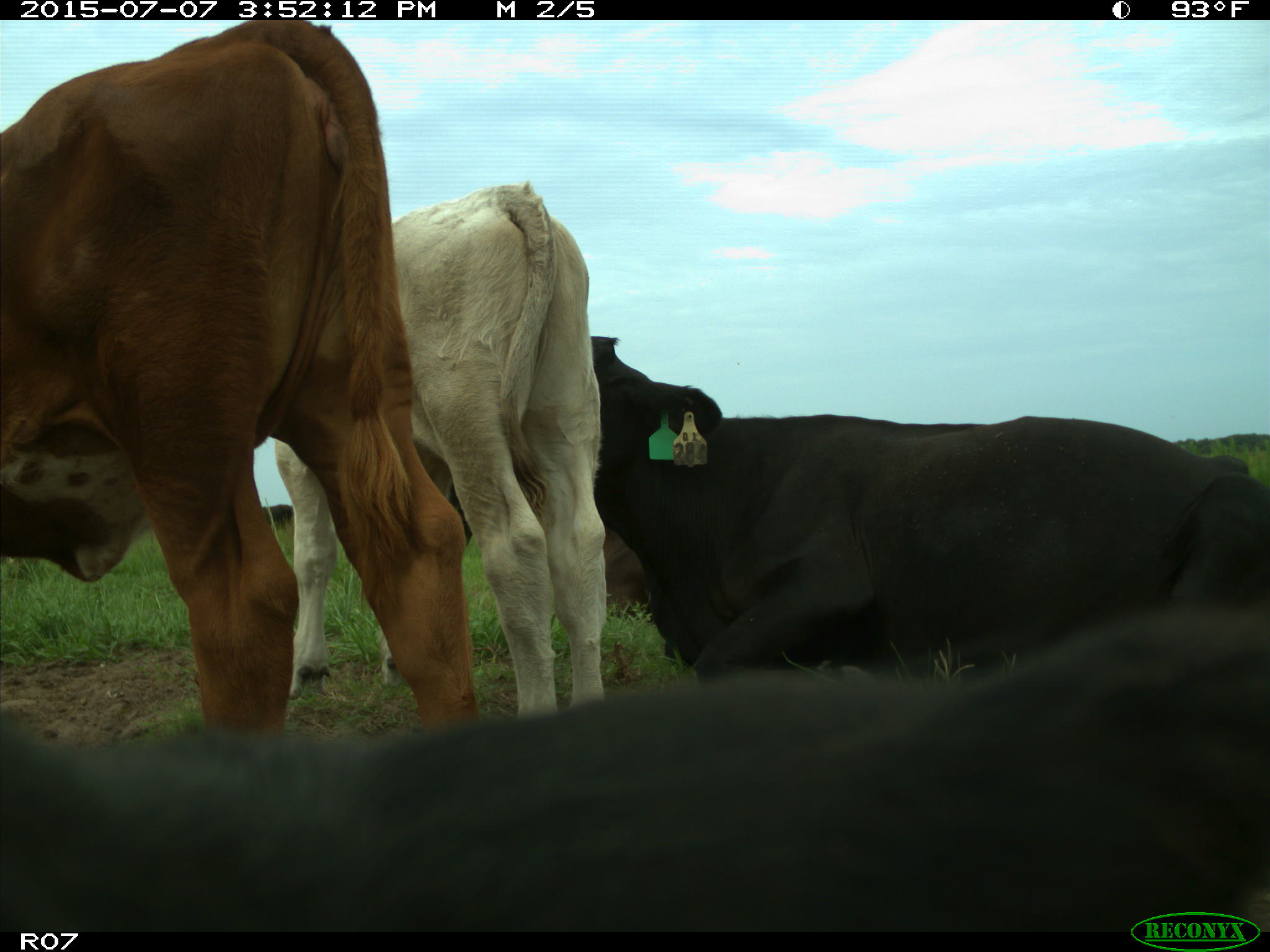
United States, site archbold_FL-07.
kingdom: Animalia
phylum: Chordata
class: Mammalia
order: Artiodactyla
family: Bovidae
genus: Bos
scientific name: Bos taurus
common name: domestic cow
Bos taurus (domestic cow).